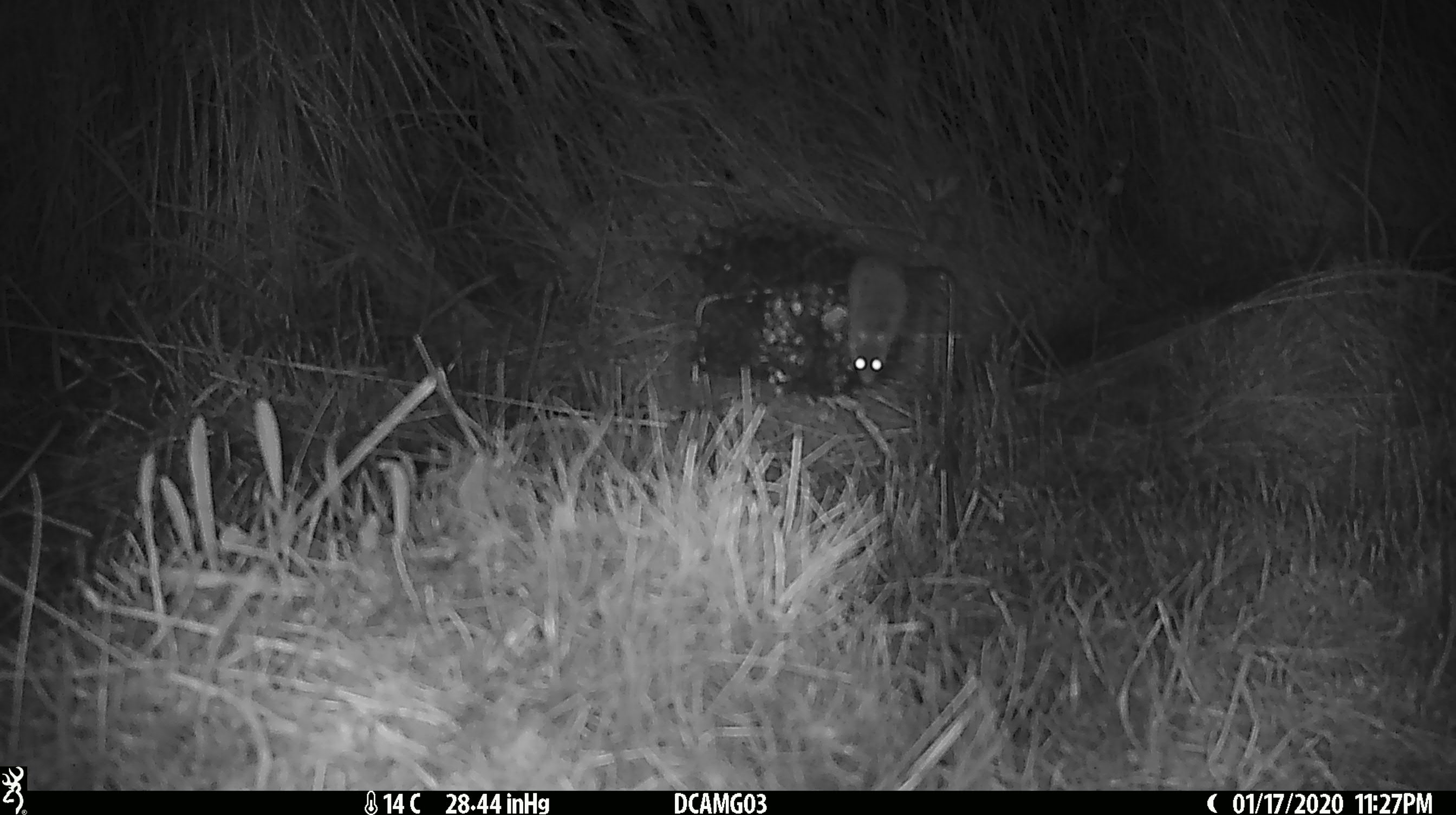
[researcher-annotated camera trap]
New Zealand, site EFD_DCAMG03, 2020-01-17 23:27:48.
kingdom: Animalia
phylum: Chordata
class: Mammalia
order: Rodentia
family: Muridae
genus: Mus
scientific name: Mus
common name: mouse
Mouse (Mus).